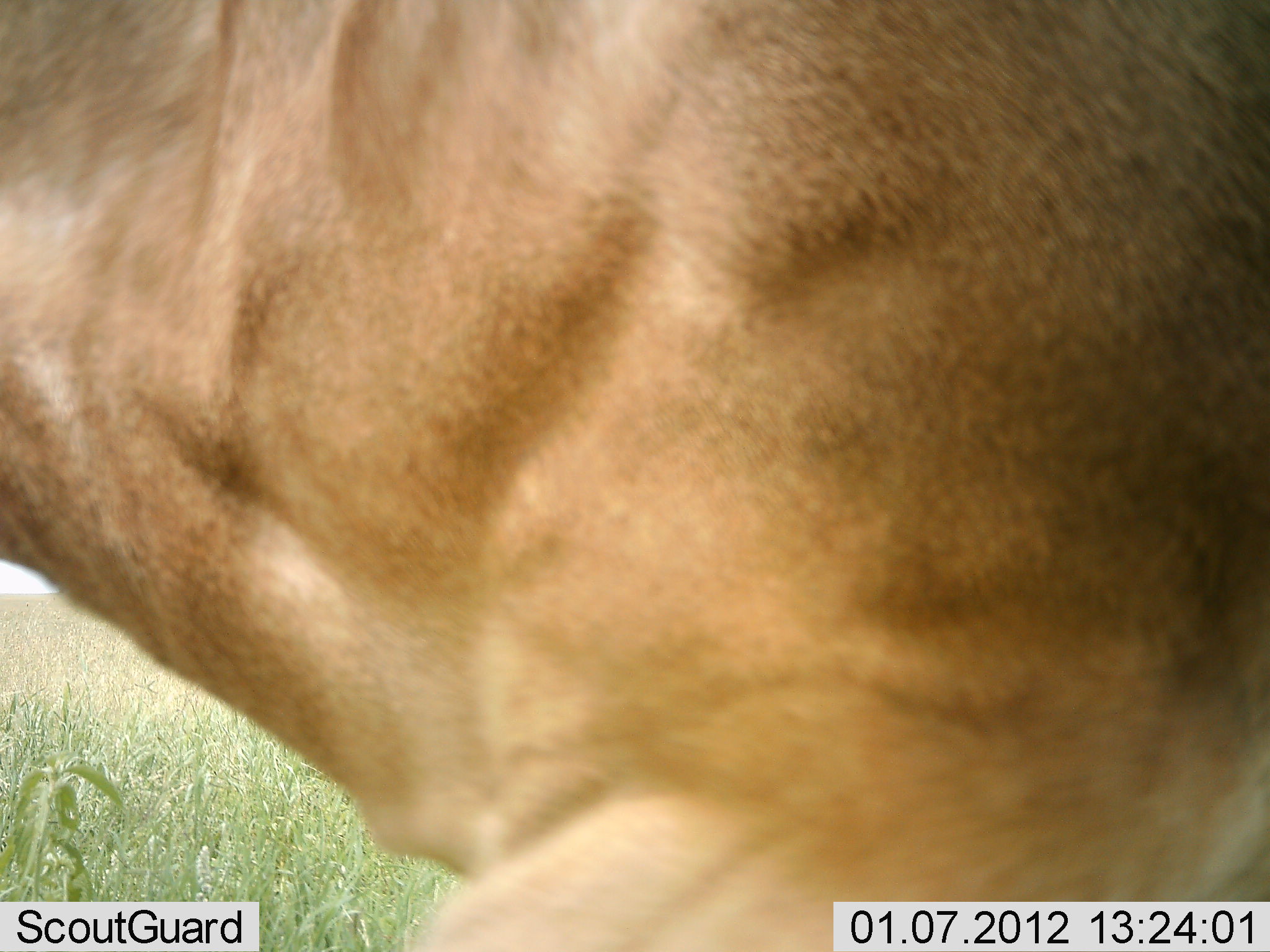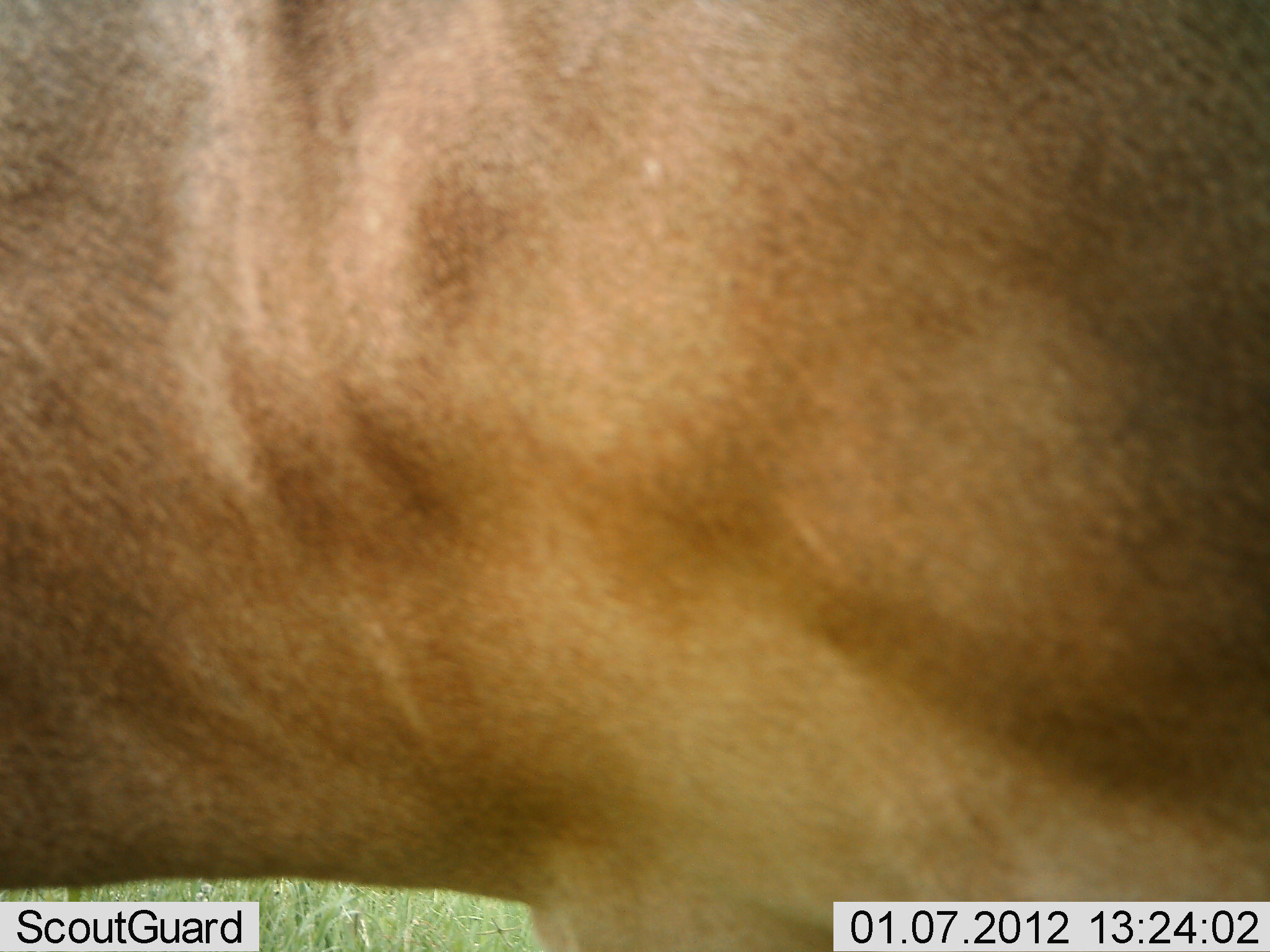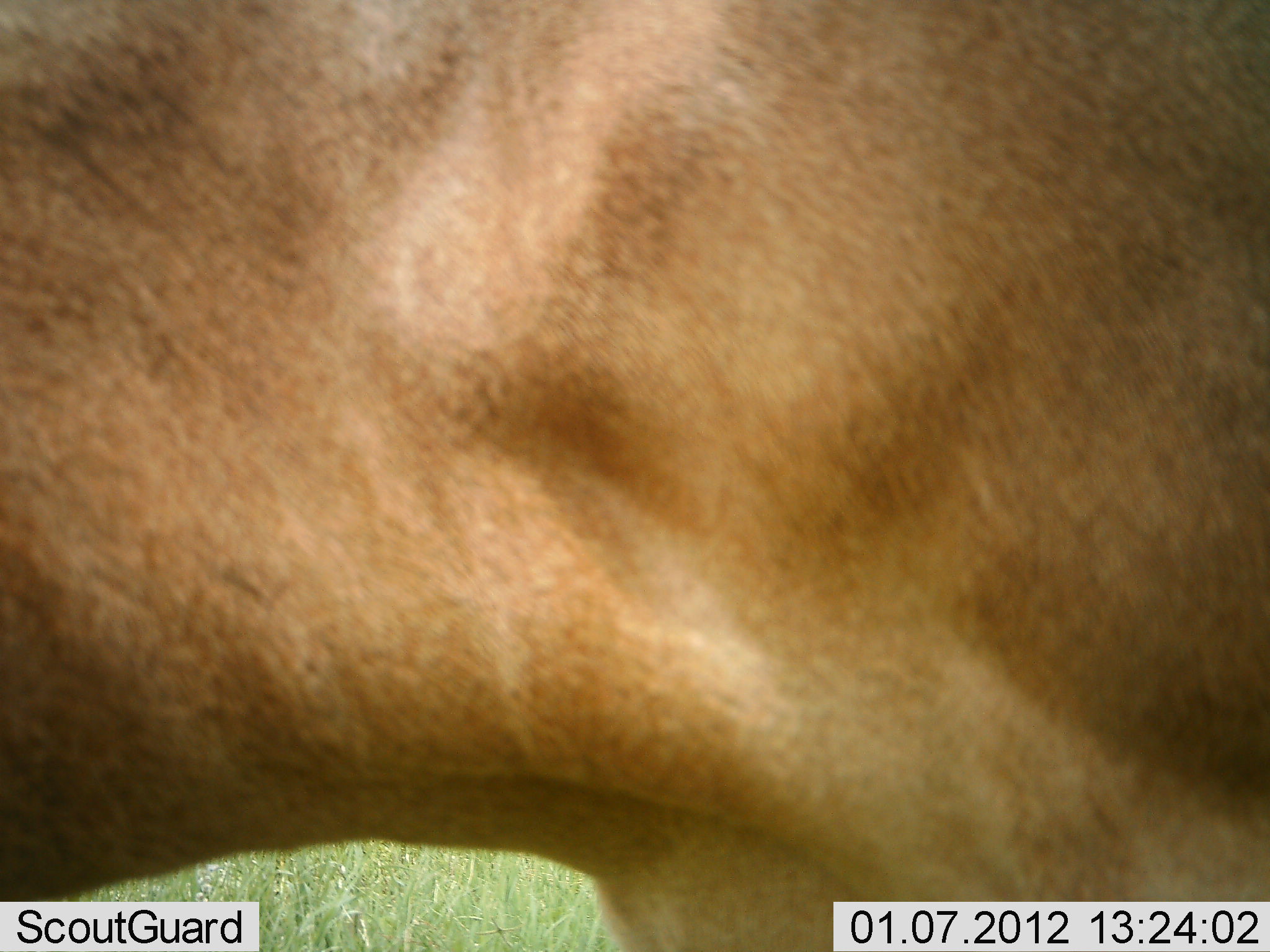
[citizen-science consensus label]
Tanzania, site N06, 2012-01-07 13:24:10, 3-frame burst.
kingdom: Animalia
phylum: Chordata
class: Mammalia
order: Artiodactyla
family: Bovidae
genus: Alcelaphus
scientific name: Alcelaphus buselaphus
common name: hartebeest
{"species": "hartebeest (Alcelaphus buselaphus)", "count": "1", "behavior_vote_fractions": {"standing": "73%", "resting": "0%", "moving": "18%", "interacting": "0%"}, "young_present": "0%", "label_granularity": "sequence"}